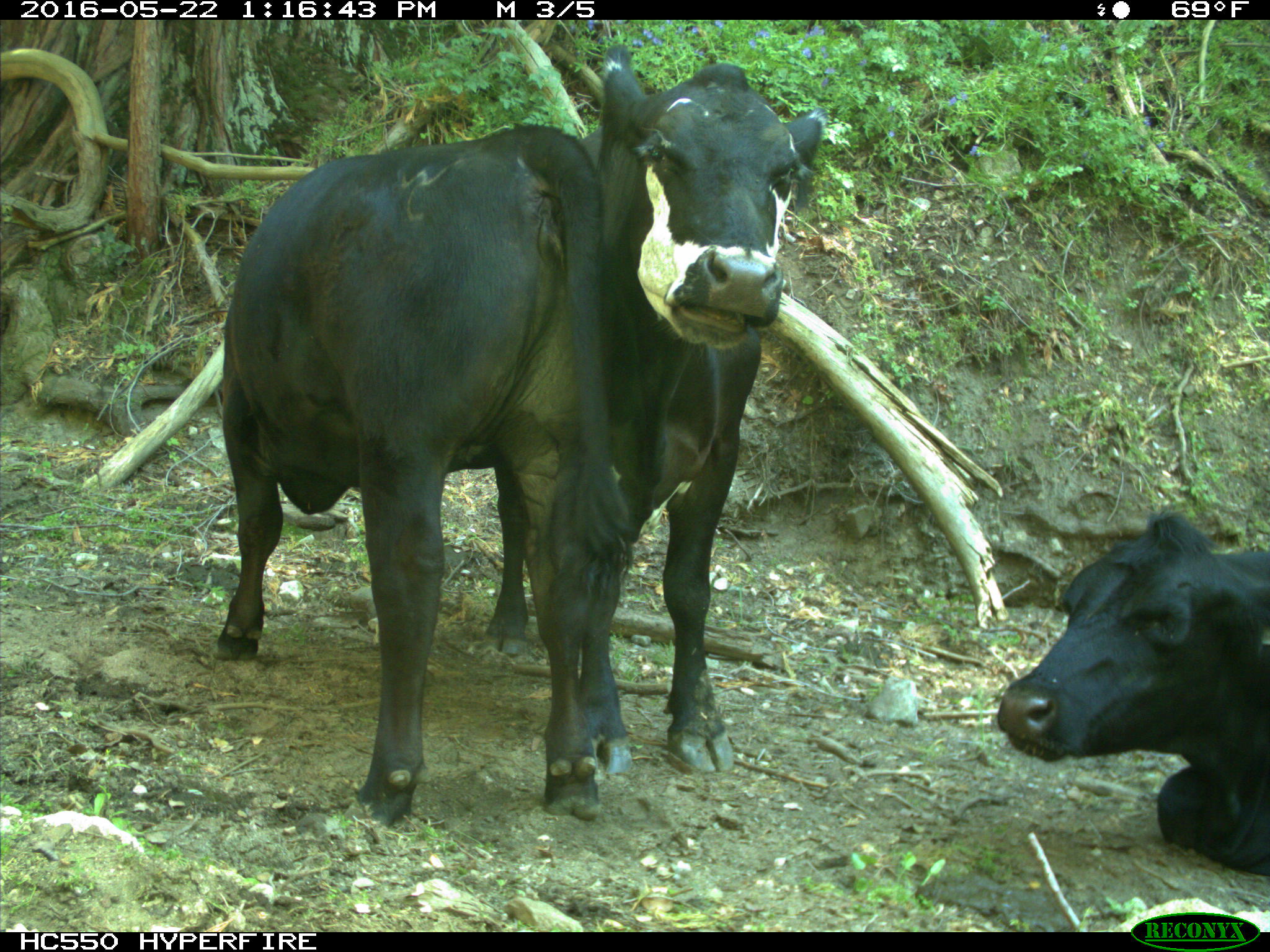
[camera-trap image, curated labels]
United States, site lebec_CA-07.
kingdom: Animalia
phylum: Chordata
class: Mammalia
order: Artiodactyla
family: Bovidae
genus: Bos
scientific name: Bos taurus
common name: domestic cow